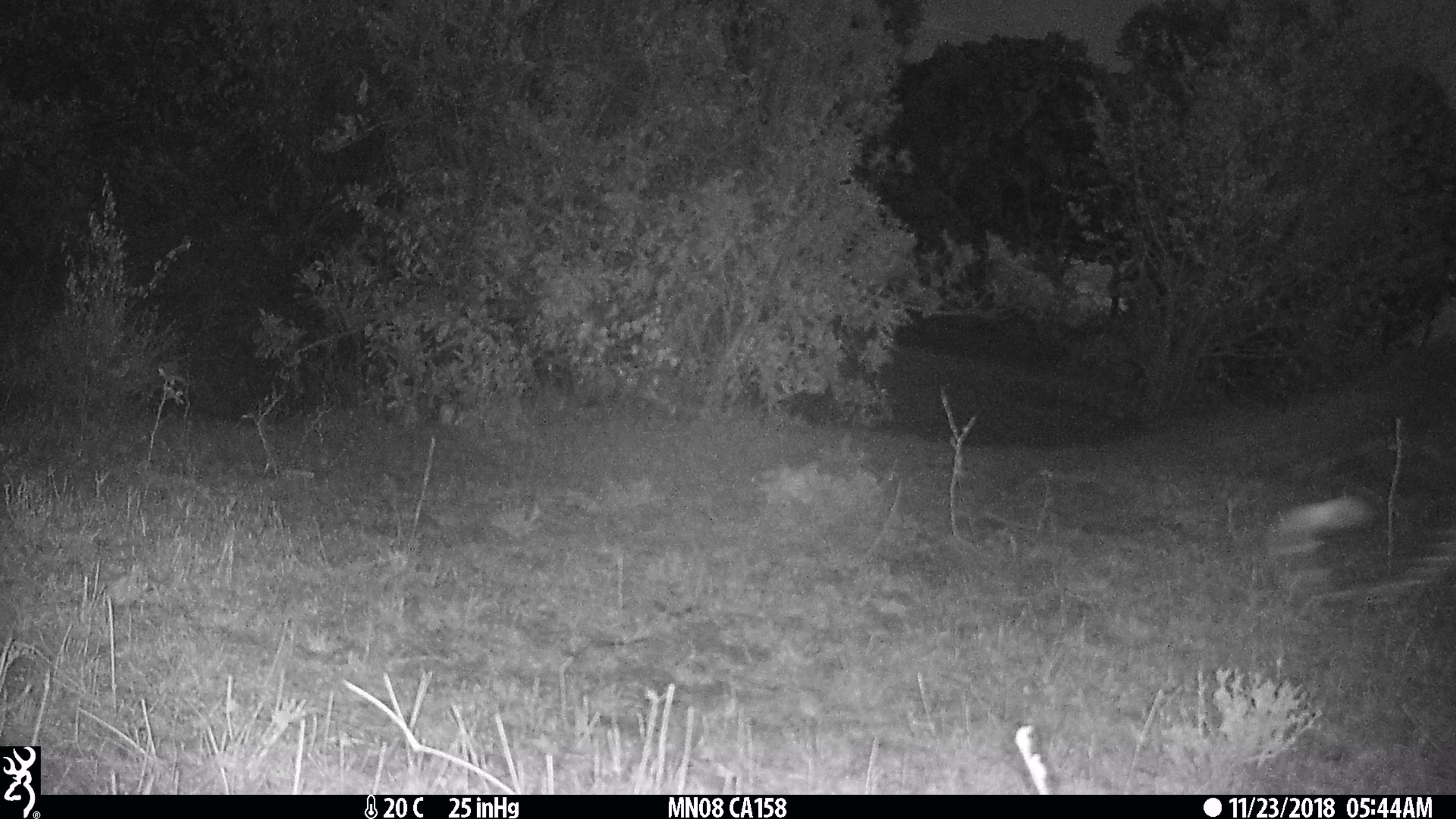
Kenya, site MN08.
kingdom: Animalia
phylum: Chordata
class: Mammalia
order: Carnivora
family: Felidae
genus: Panthera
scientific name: Panthera pardus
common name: leopard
Leopard (Panthera pardus).